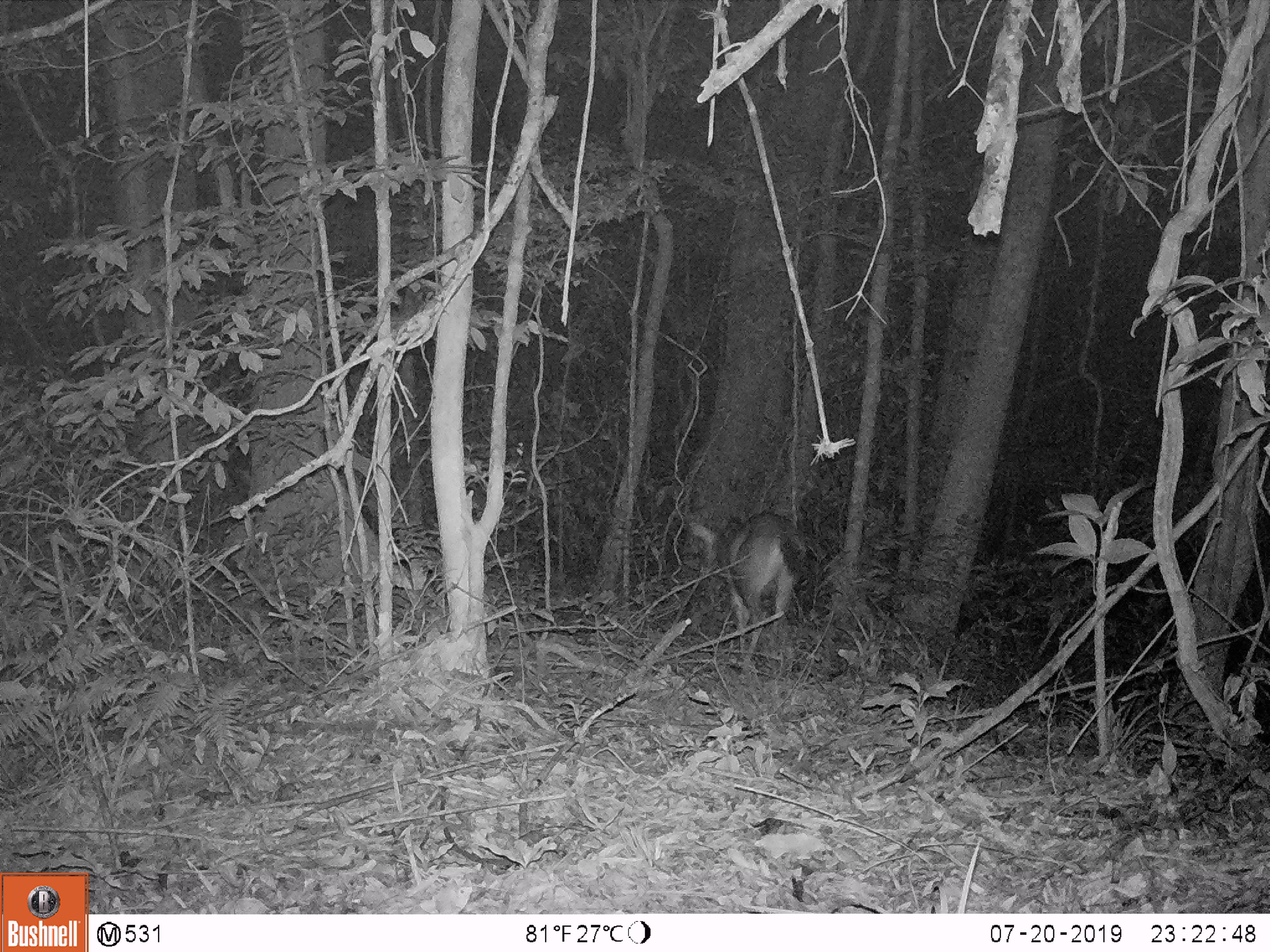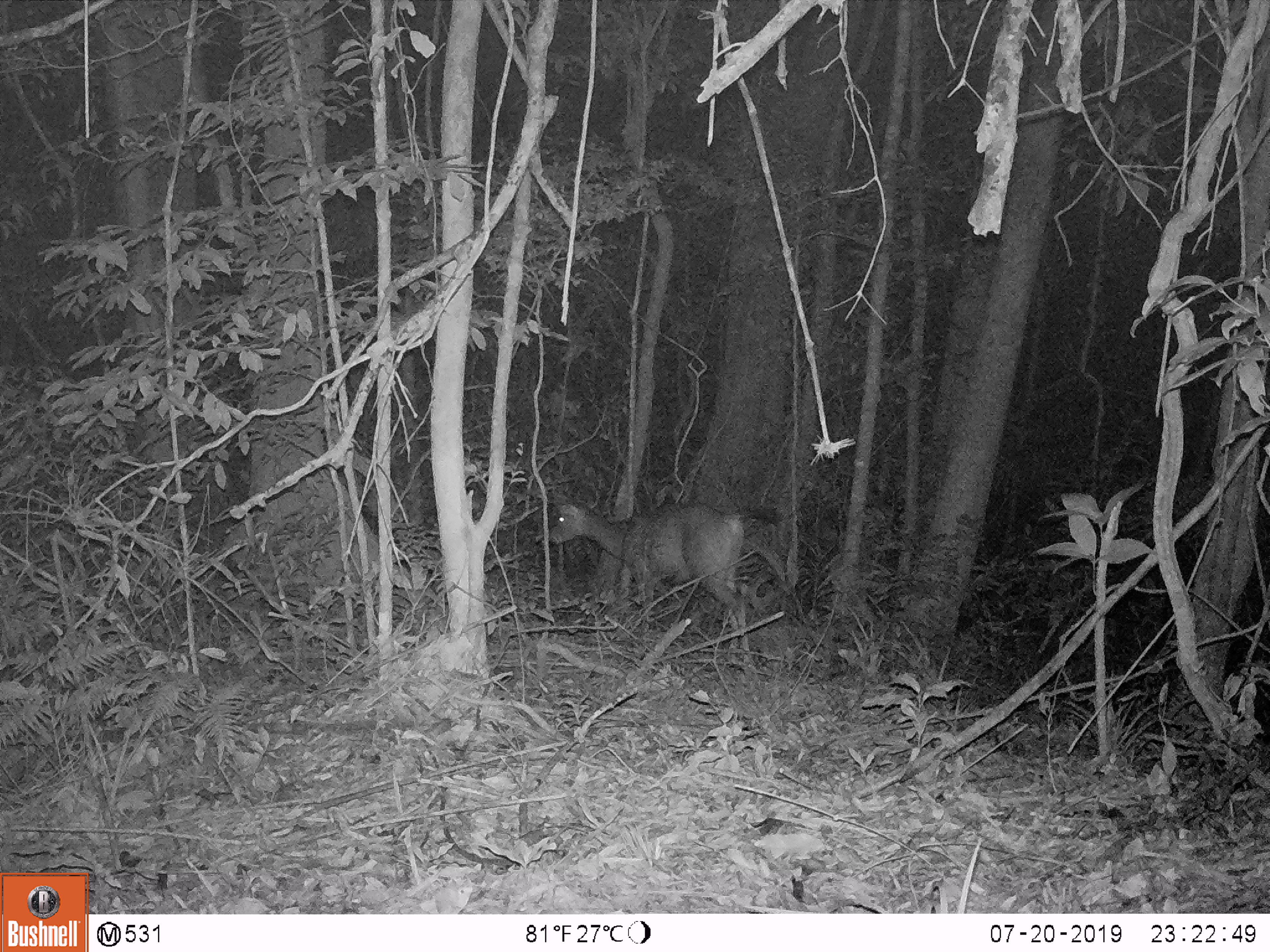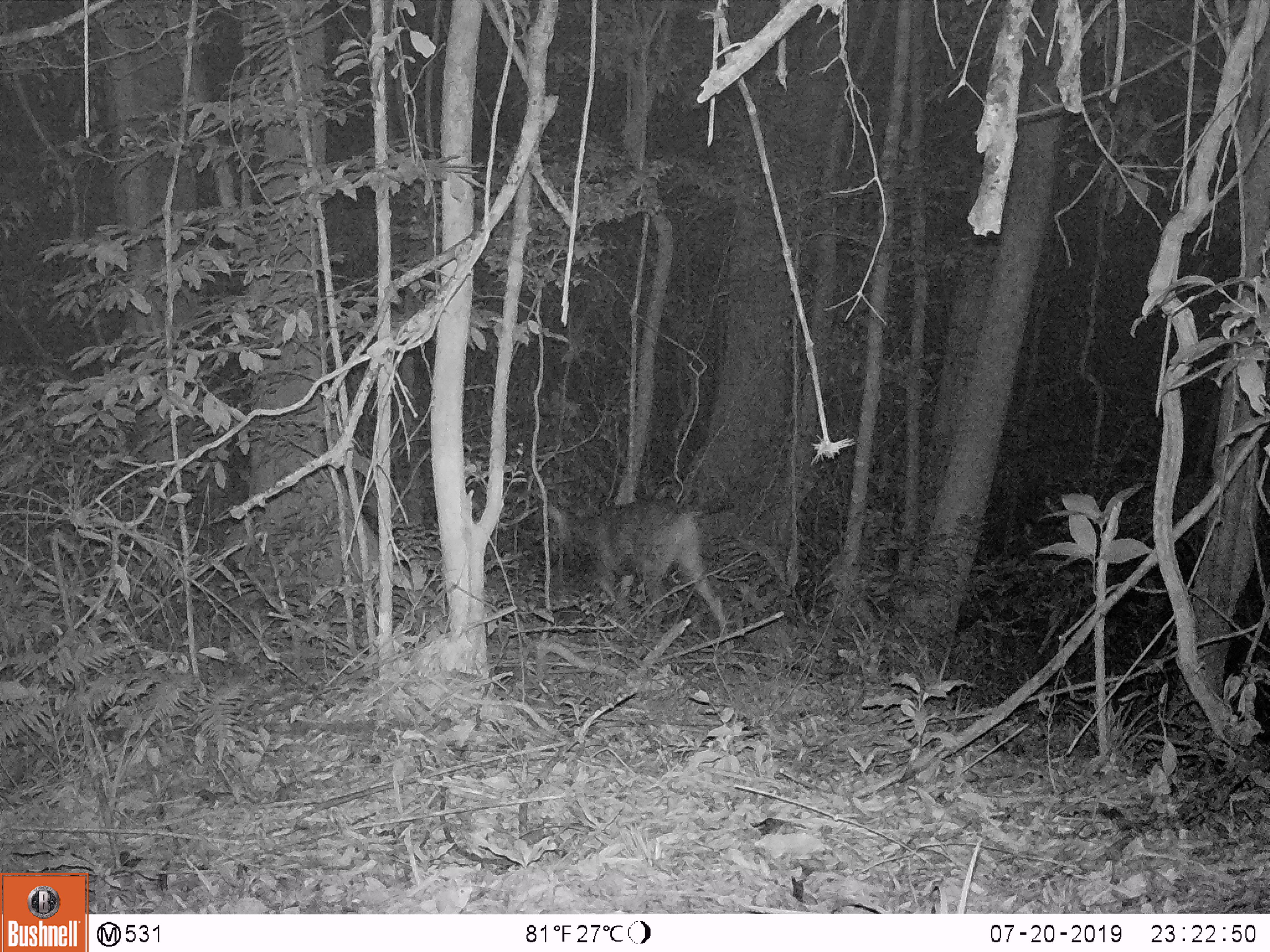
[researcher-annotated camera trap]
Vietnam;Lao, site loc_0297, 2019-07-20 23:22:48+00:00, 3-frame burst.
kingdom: Animalia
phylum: Chordata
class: Mammalia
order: Artiodactyla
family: Cervidae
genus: Rusa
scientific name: Rusa unicolor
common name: sambar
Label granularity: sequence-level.